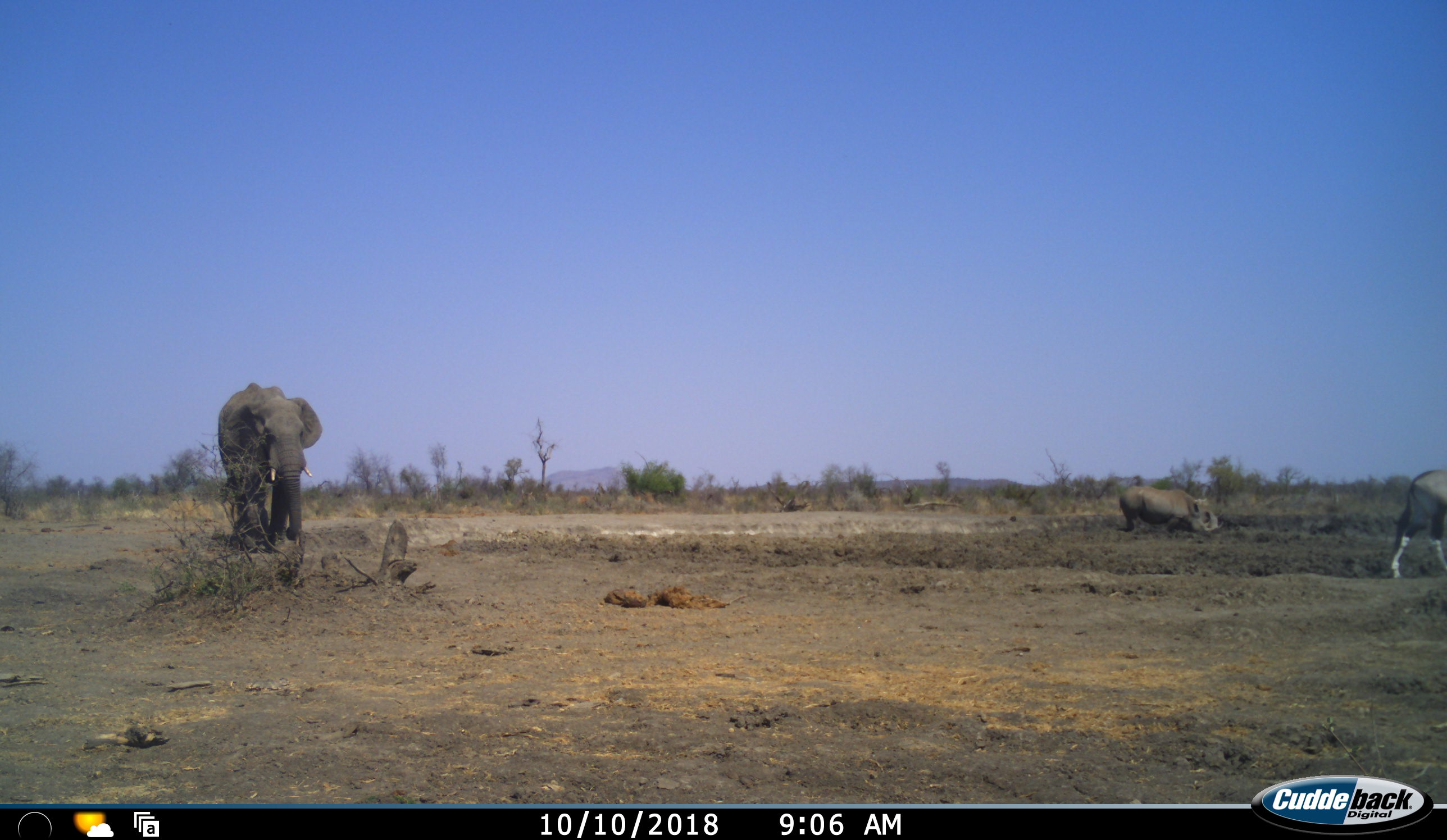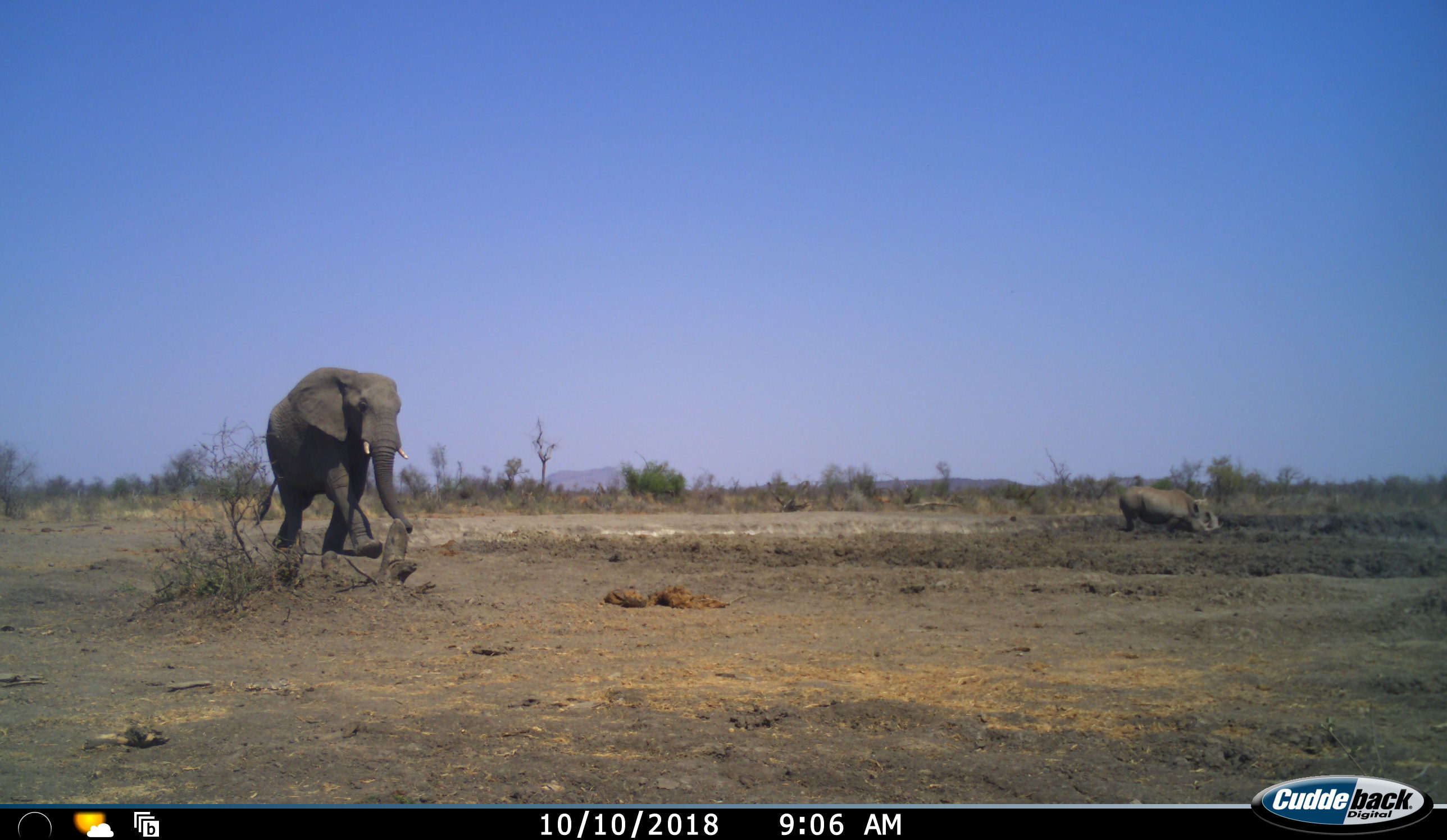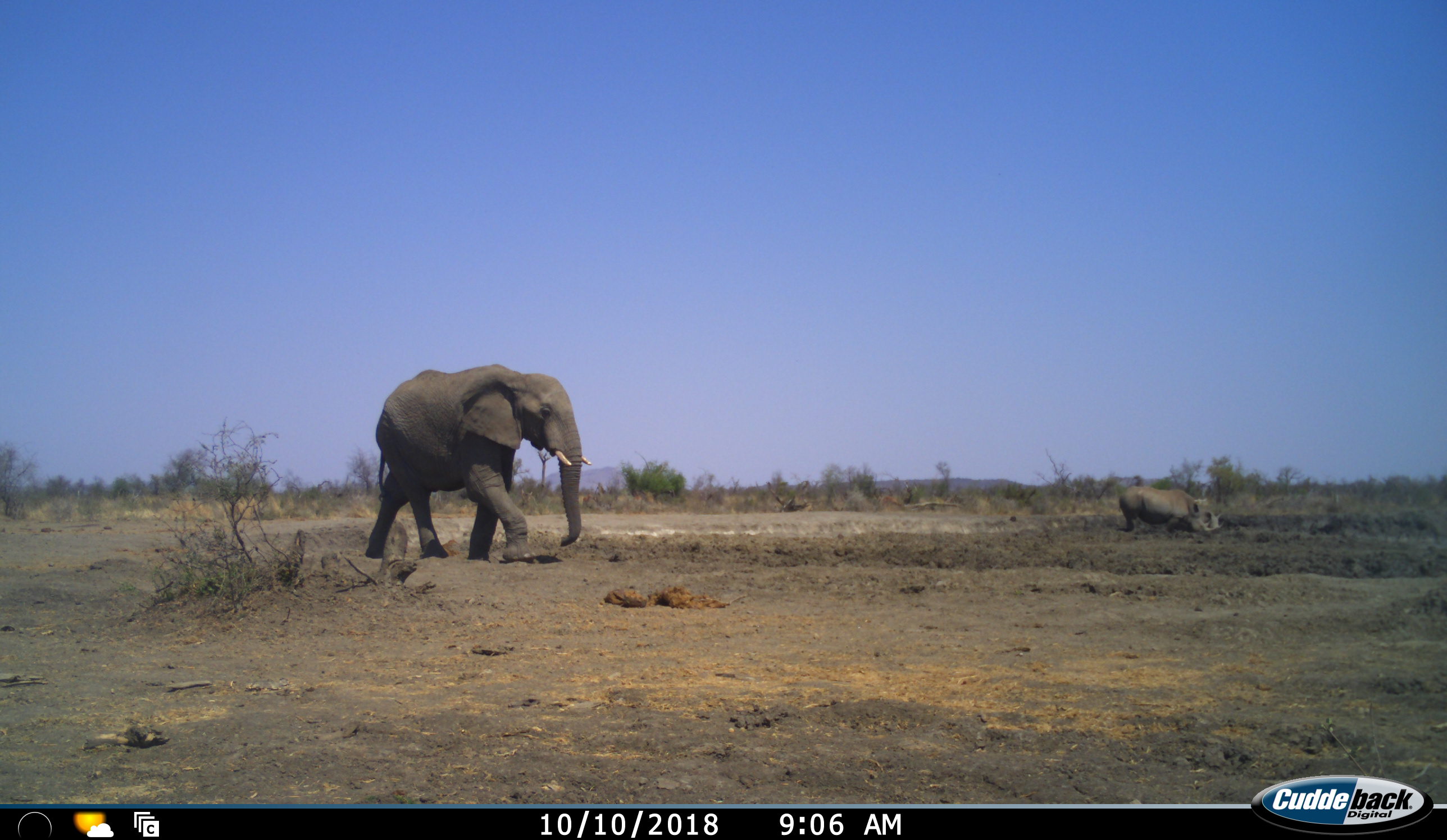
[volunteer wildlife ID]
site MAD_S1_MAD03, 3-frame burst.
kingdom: Animalia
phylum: Chordata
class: Mammalia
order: Proboscidea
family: Elephantidae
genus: Loxodonta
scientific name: Loxodonta africana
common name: african bush elephant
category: elephant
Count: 1.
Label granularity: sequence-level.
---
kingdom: Animalia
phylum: Chordata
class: Mammalia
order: Artiodactyla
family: Bovidae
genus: Oryx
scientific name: Oryx gazella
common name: gemsbok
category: oryx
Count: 1.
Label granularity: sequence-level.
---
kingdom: Animalia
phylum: Chordata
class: Mammalia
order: Perissodactyla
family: Rhinocerotidae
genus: Ceratotherium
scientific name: Ceratotherium simum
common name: white rhinoceros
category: rhinoceroswhite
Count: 1.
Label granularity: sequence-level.